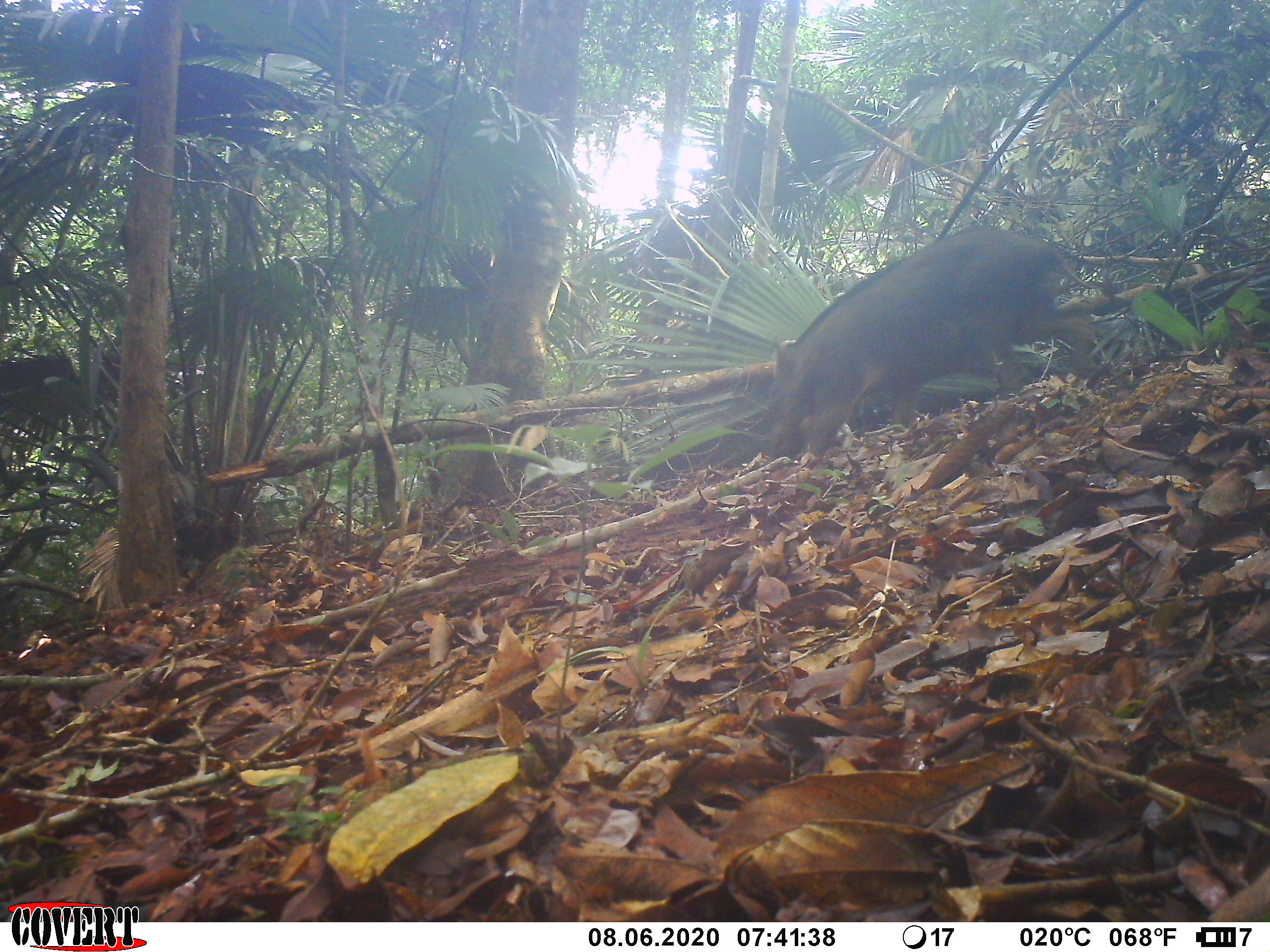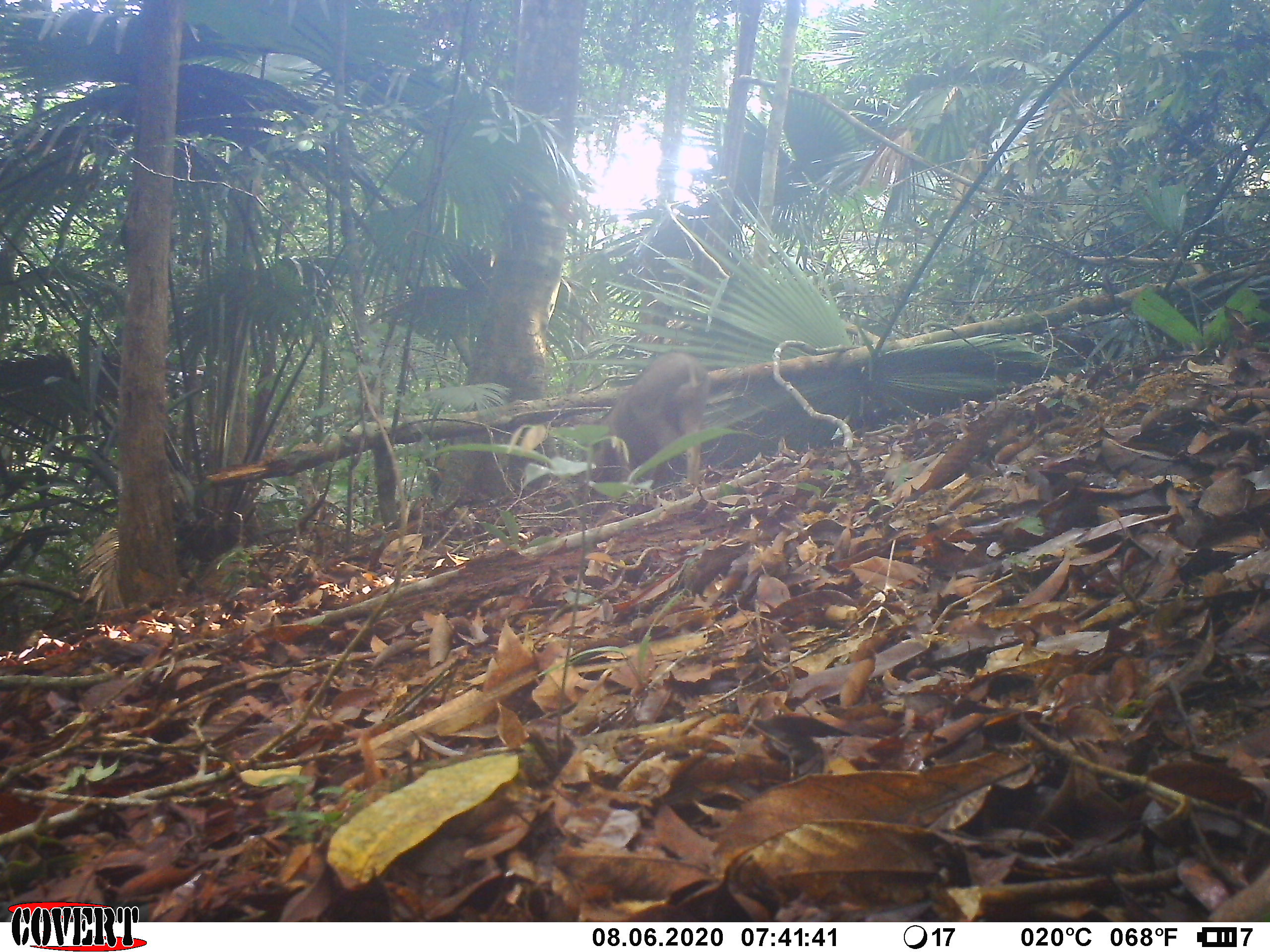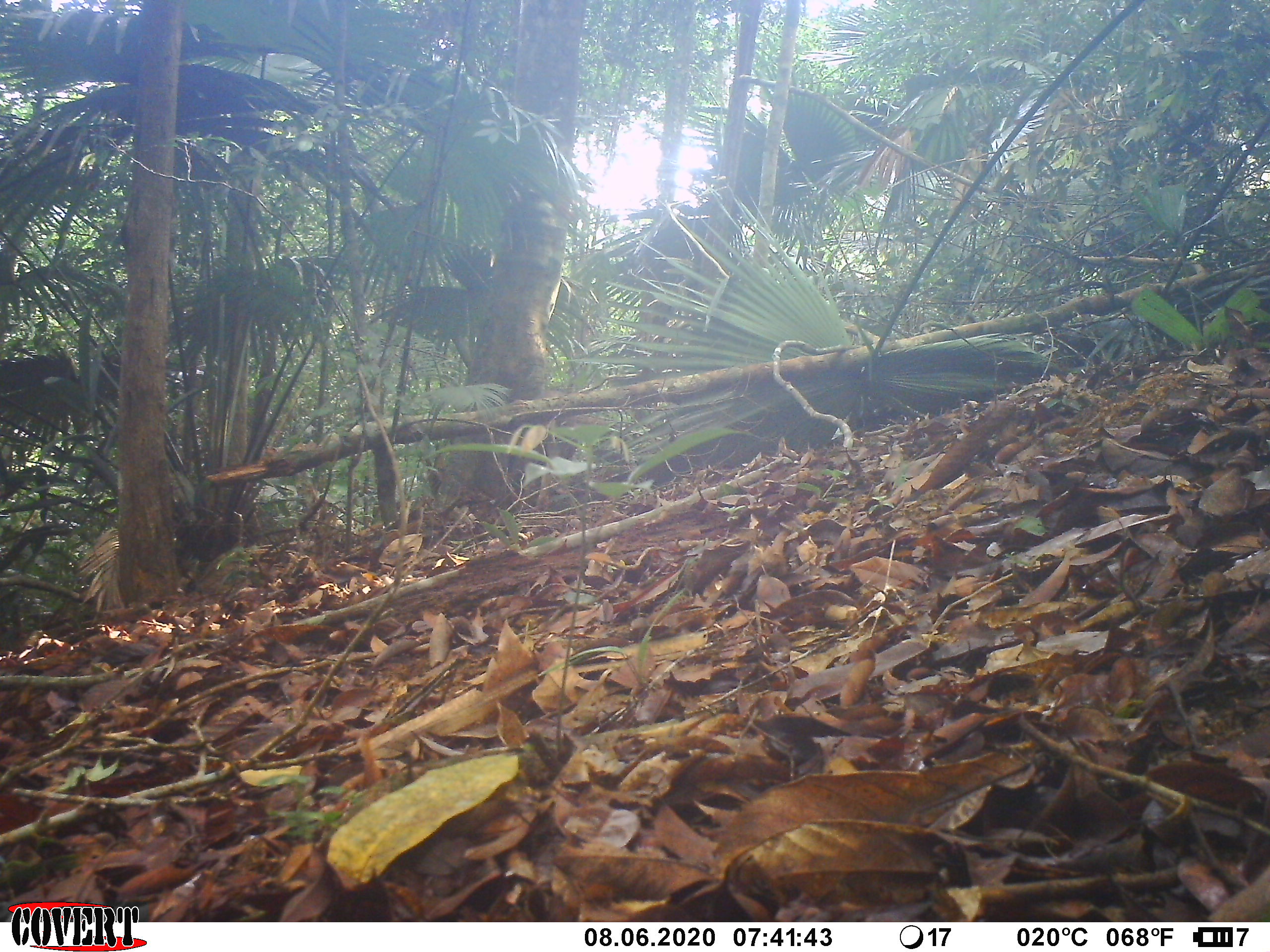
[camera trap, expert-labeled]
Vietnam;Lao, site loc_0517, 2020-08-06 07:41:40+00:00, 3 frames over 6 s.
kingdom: Animalia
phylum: Chordata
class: Mammalia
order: Artiodactyla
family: Suidae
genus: Sus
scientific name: Sus scrofa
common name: eurasian wild pig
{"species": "eurasian wild pig (Sus scrofa)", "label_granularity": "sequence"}